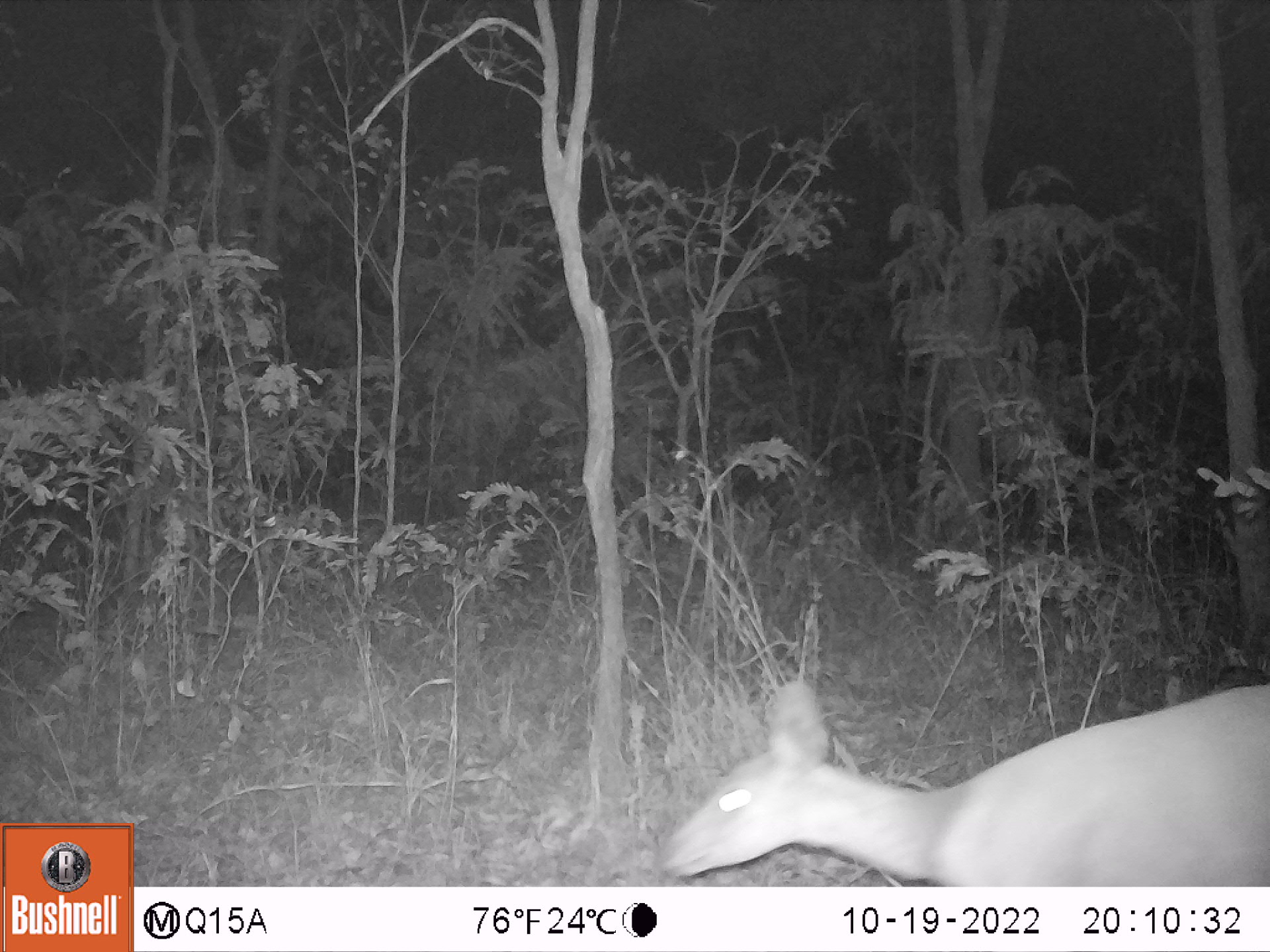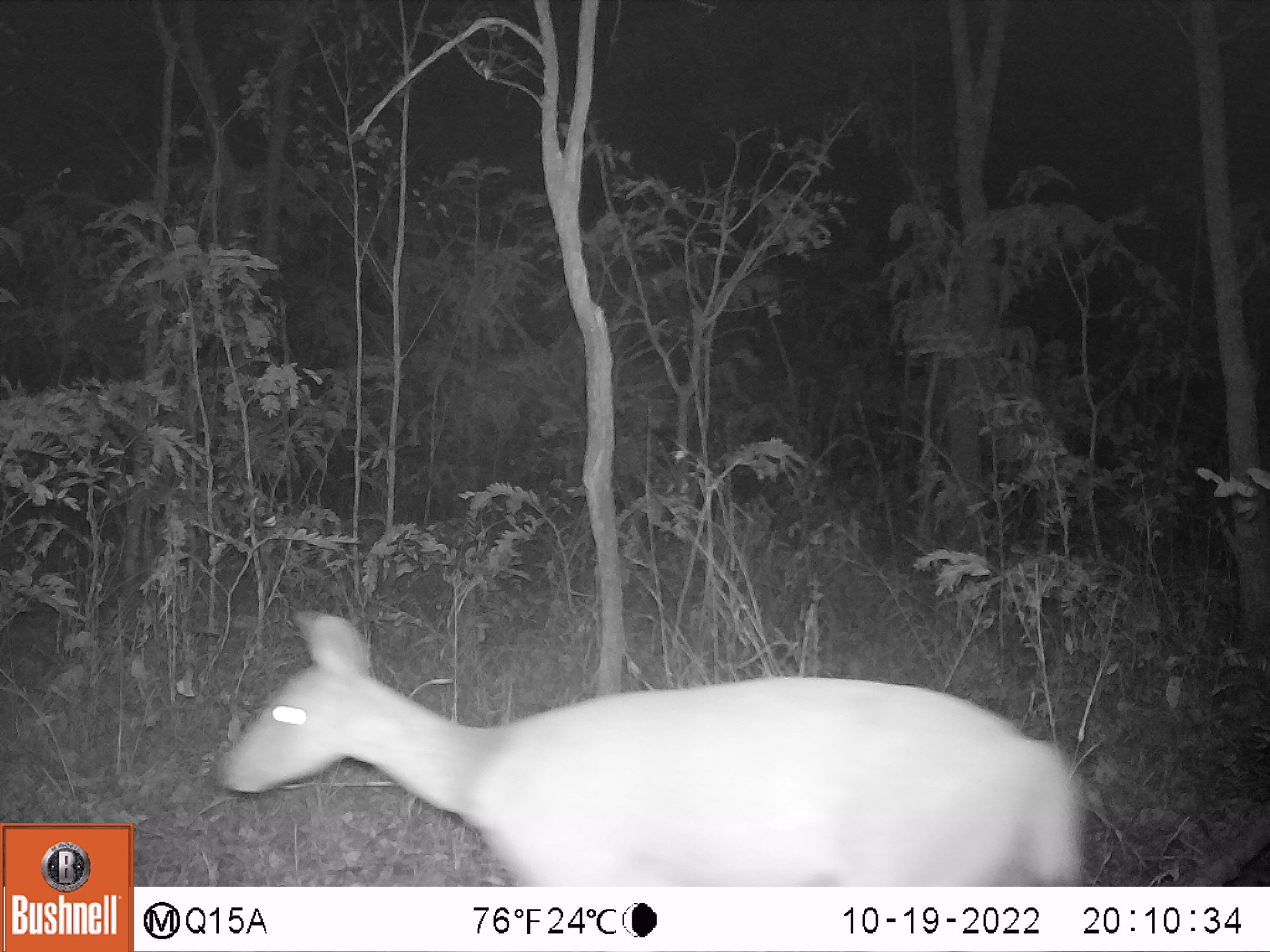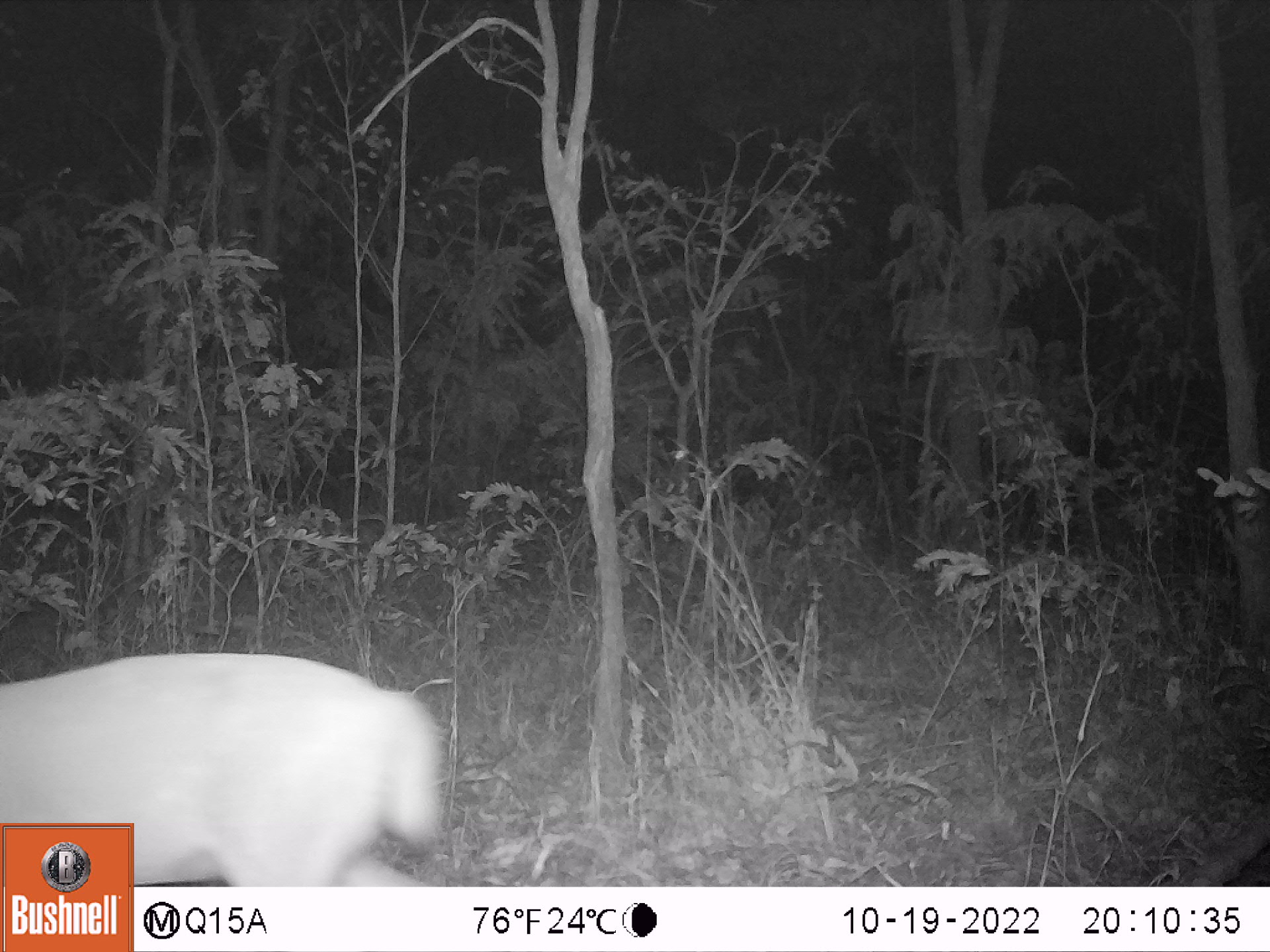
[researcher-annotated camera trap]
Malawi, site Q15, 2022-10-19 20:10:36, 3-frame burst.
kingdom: Animalia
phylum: Chordata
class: Mammalia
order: Artiodactyla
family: Bovidae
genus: Tragelaphus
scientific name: Tragelaphus sylvaticus sylvaticus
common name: cape bushbuck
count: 1